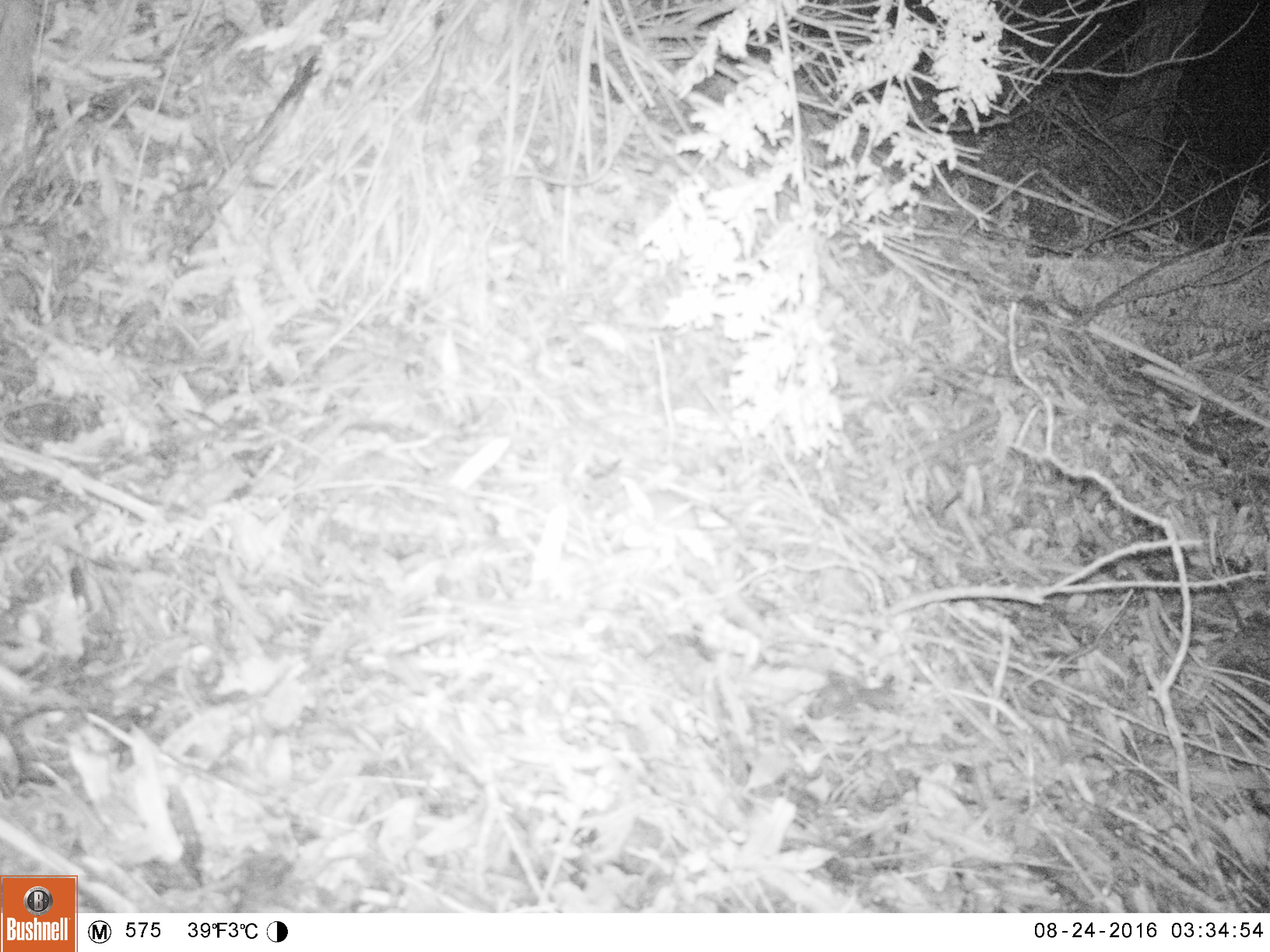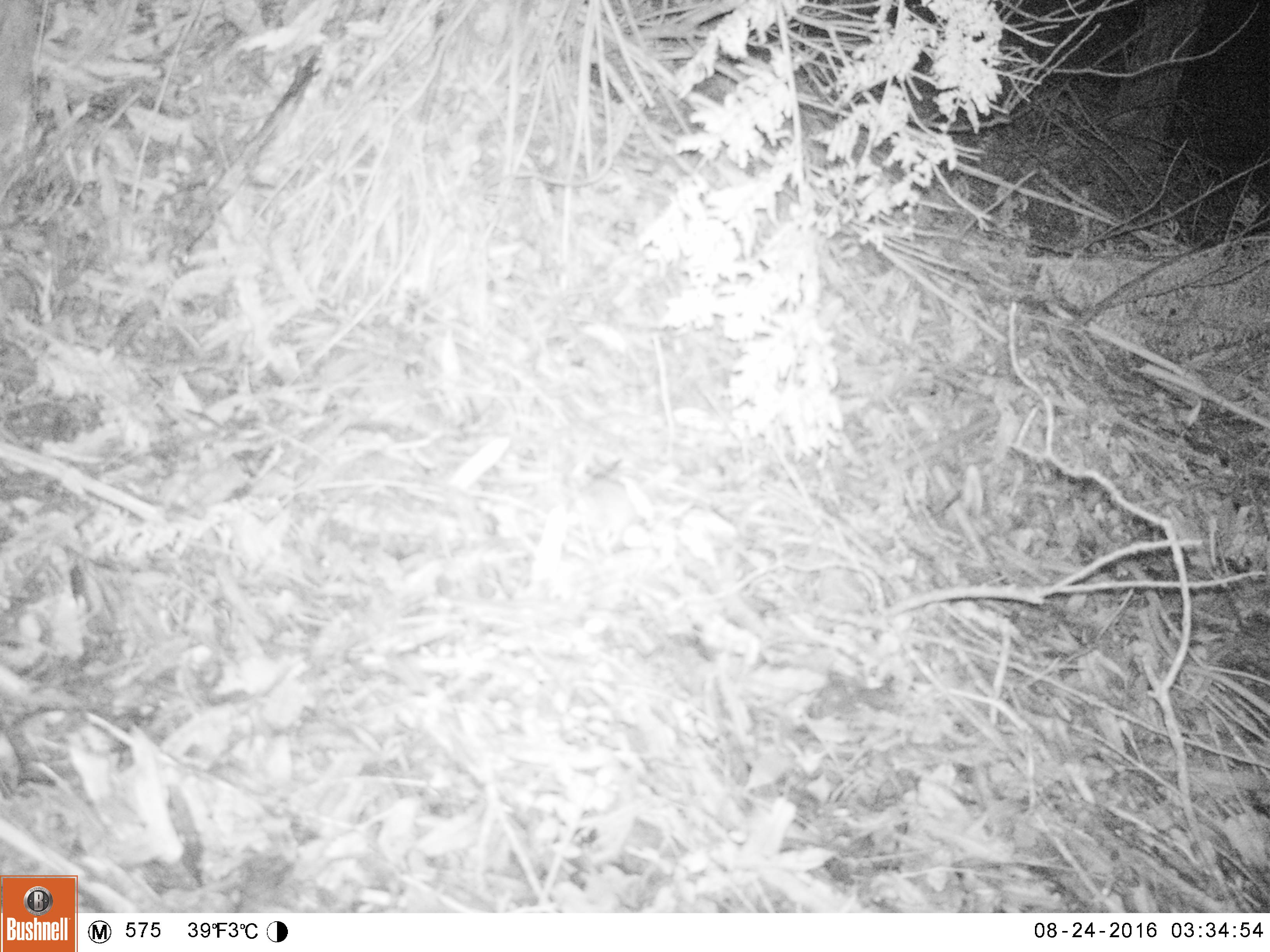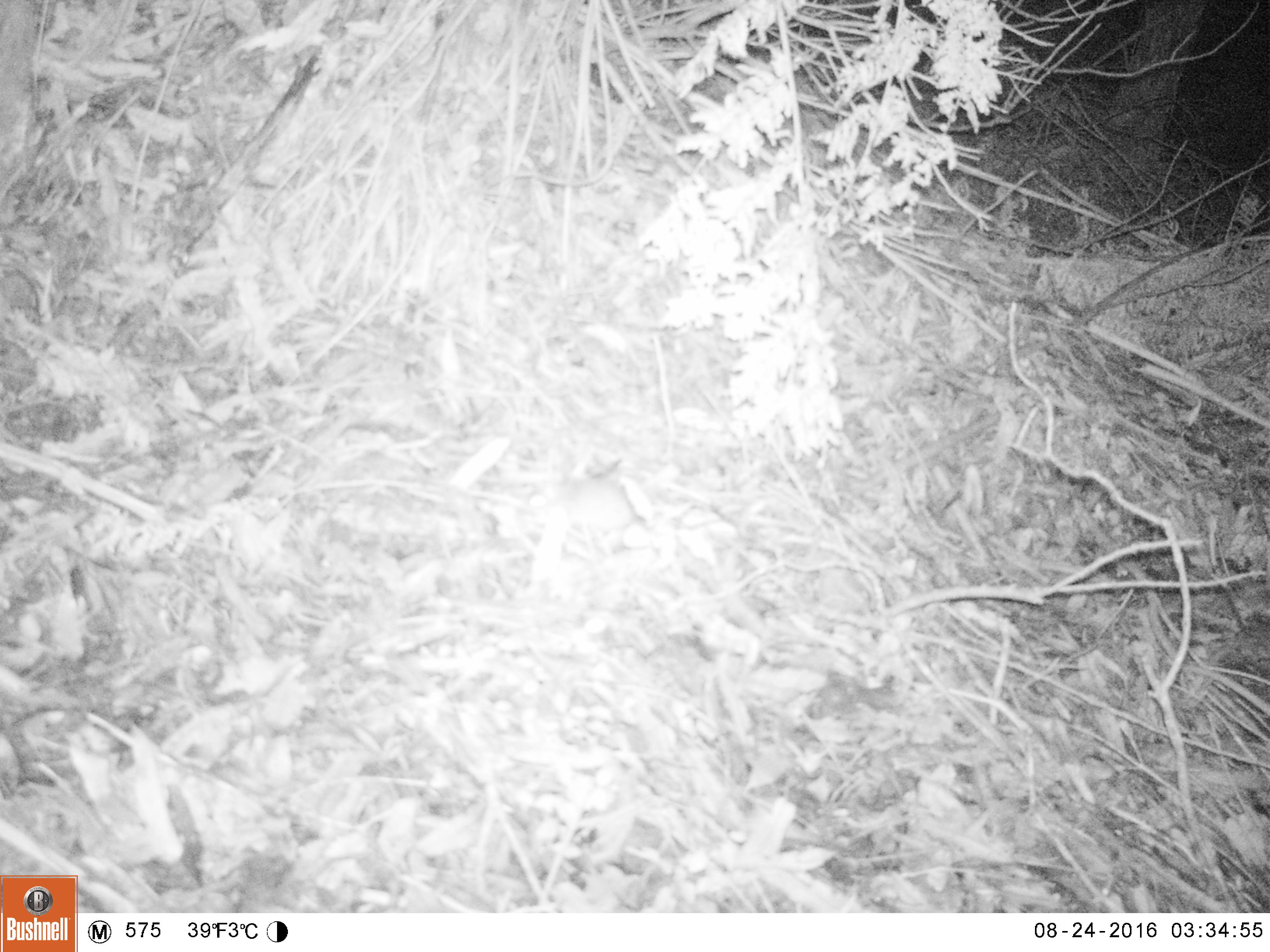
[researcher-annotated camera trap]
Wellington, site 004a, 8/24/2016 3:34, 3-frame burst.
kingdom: Animalia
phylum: Chordata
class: Mammalia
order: Rodentia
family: Muridae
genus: Mus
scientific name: Mus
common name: mouse